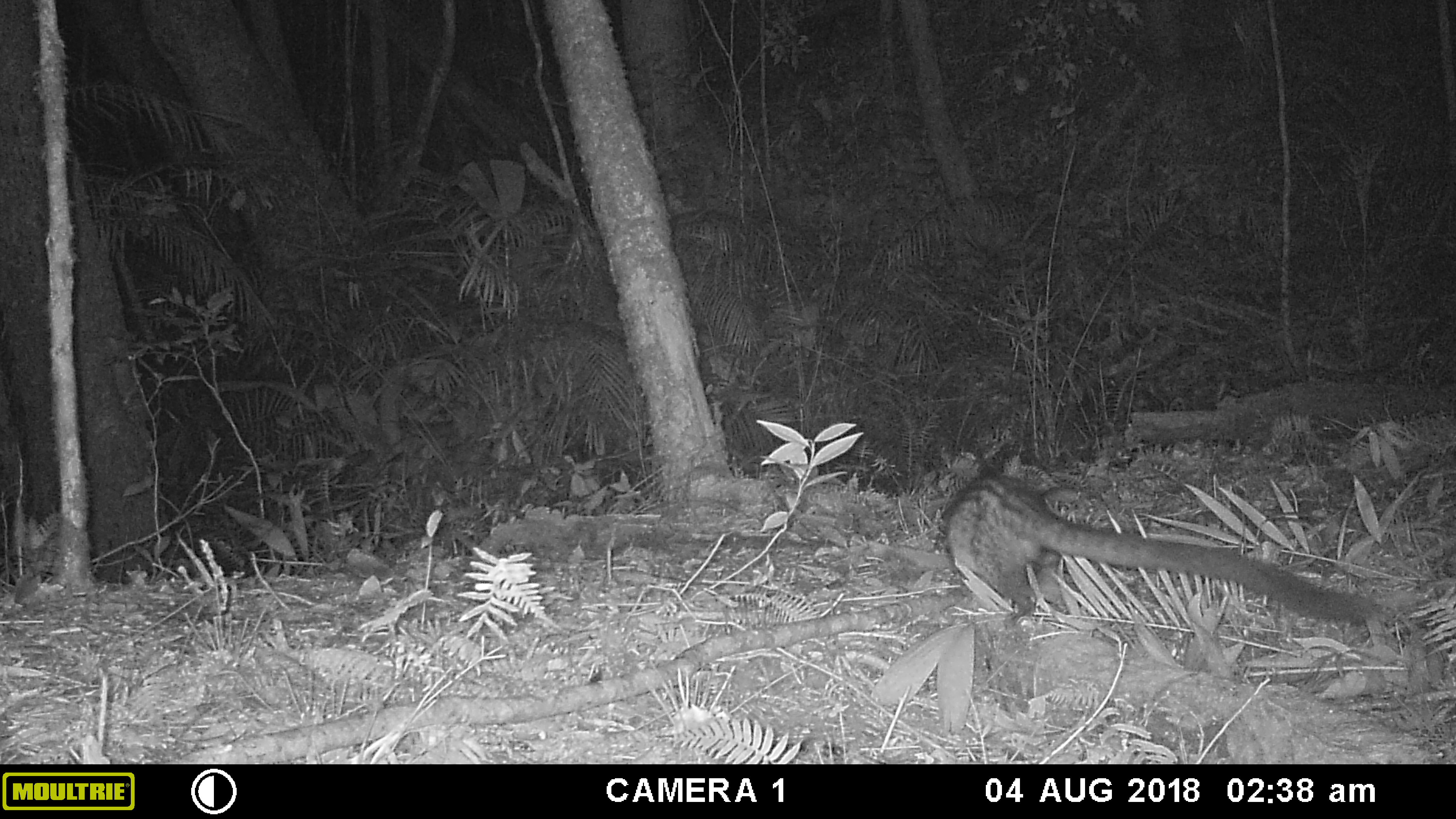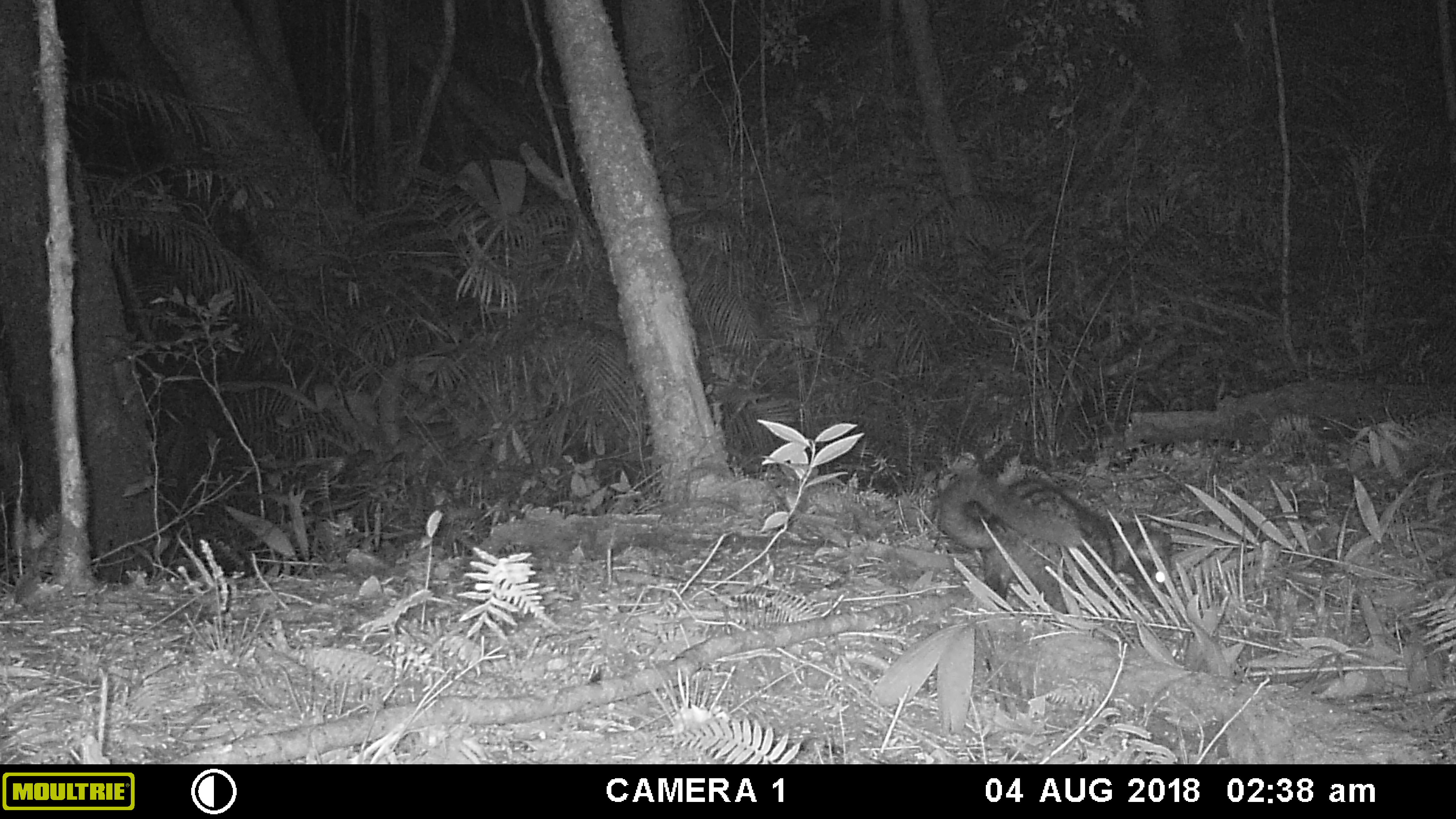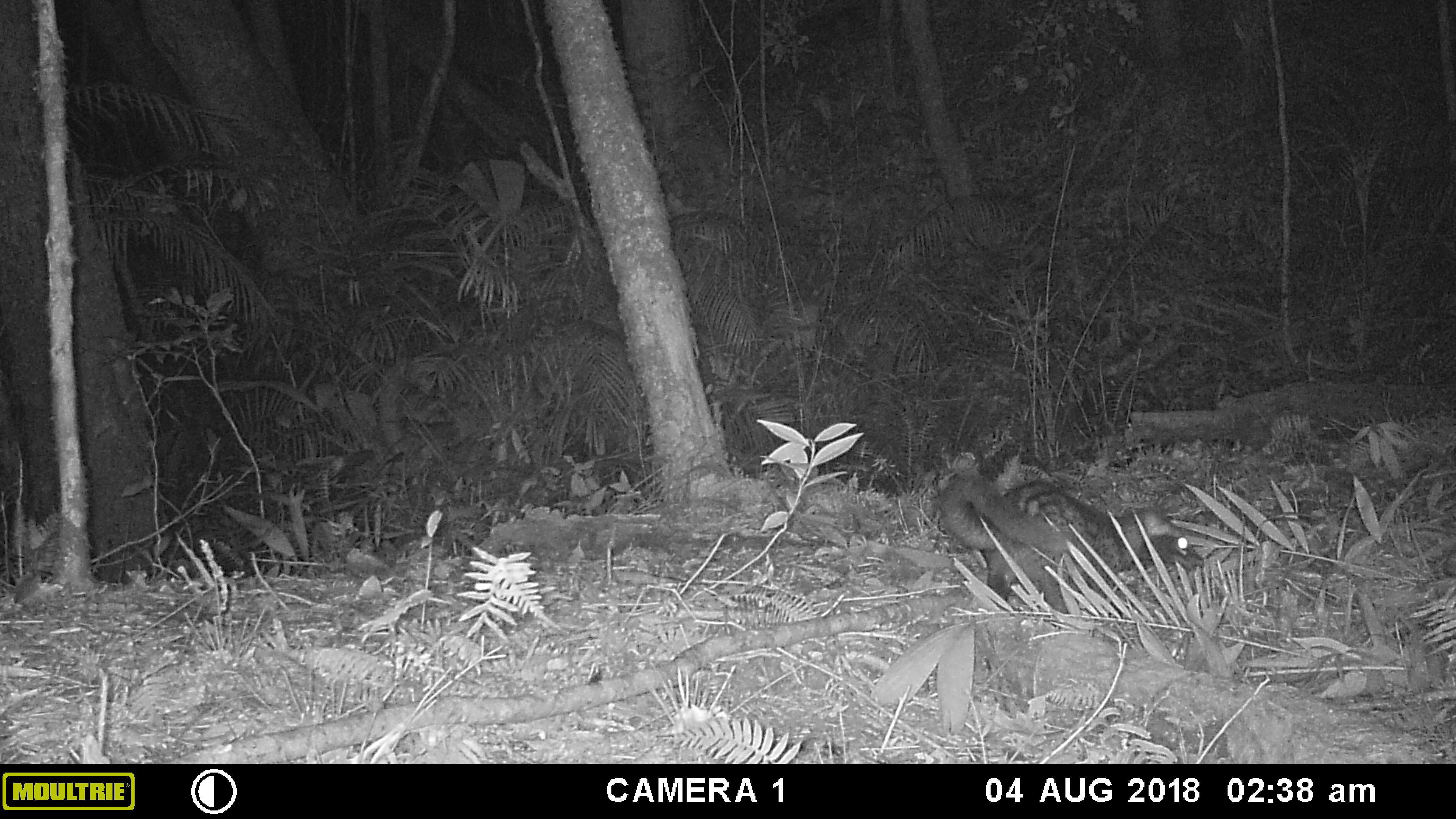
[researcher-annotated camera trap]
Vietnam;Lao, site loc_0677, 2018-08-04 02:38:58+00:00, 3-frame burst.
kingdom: Animalia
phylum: Chordata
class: Mammalia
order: Carnivora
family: Viverridae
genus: Paradoxurus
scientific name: Paradoxurus hermaphroditus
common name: common palm civet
Common palm civet (Paradoxurus hermaphroditus). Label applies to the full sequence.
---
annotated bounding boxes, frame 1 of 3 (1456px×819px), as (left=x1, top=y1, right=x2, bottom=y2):
common palm civet: (left=940, top=464, right=1372, bottom=650)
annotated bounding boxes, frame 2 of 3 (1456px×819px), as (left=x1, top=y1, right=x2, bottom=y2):
common palm civet: (left=928, top=469, right=1177, bottom=618)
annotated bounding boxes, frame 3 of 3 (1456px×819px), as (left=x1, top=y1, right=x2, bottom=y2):
common palm civet: (left=934, top=464, right=1207, bottom=632)